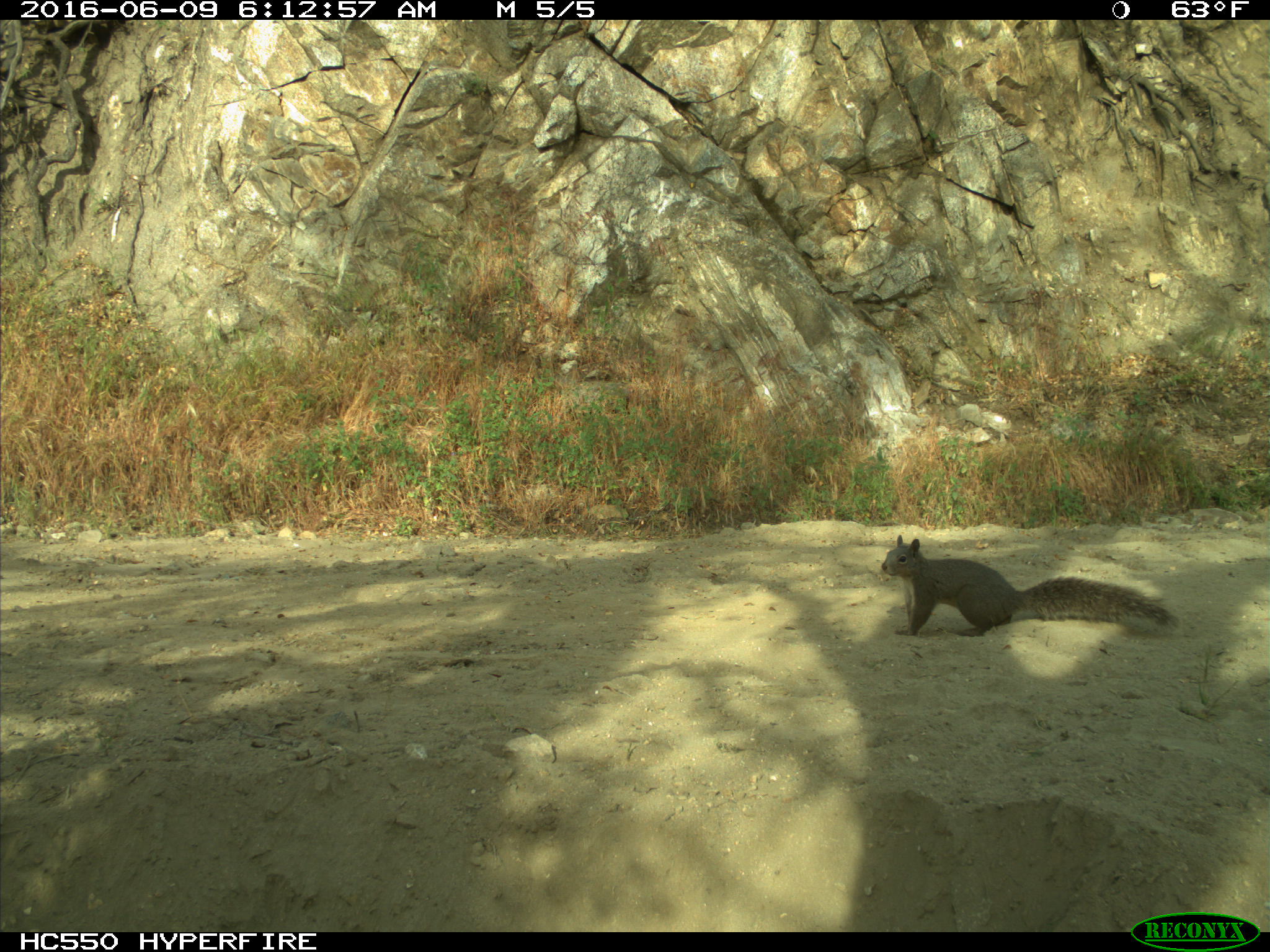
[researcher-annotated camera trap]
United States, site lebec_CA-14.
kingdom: Animalia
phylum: Chordata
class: Mammalia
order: Rodentia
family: Sciuridae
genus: Sciurus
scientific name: Sciurus carolinensis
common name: eastern gray squirrel